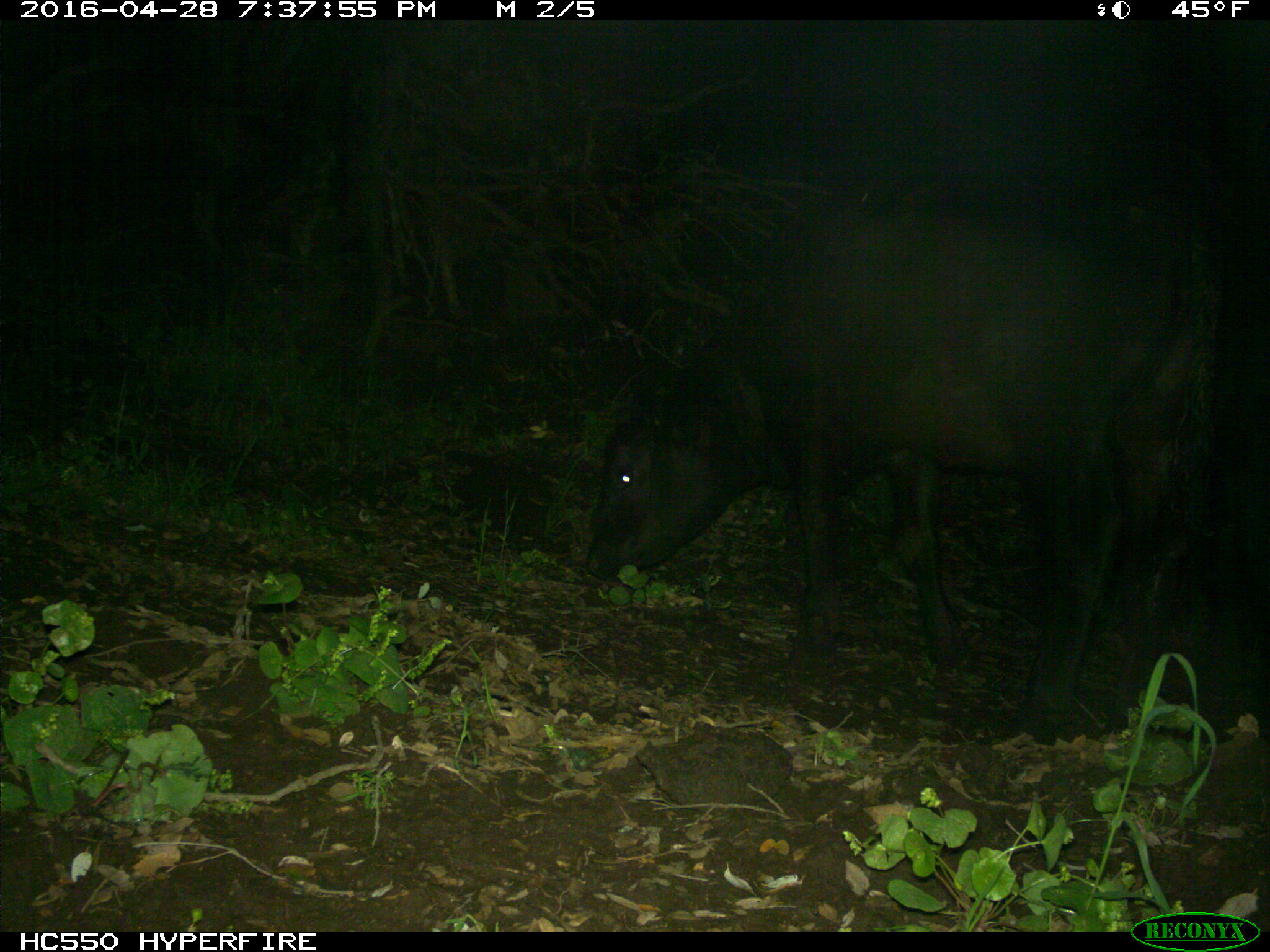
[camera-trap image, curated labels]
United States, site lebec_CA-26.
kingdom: Animalia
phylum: Chordata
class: Mammalia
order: Artiodactyla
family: Bovidae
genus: Bos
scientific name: Bos taurus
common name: domestic cow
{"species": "Bos taurus (domestic cow)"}